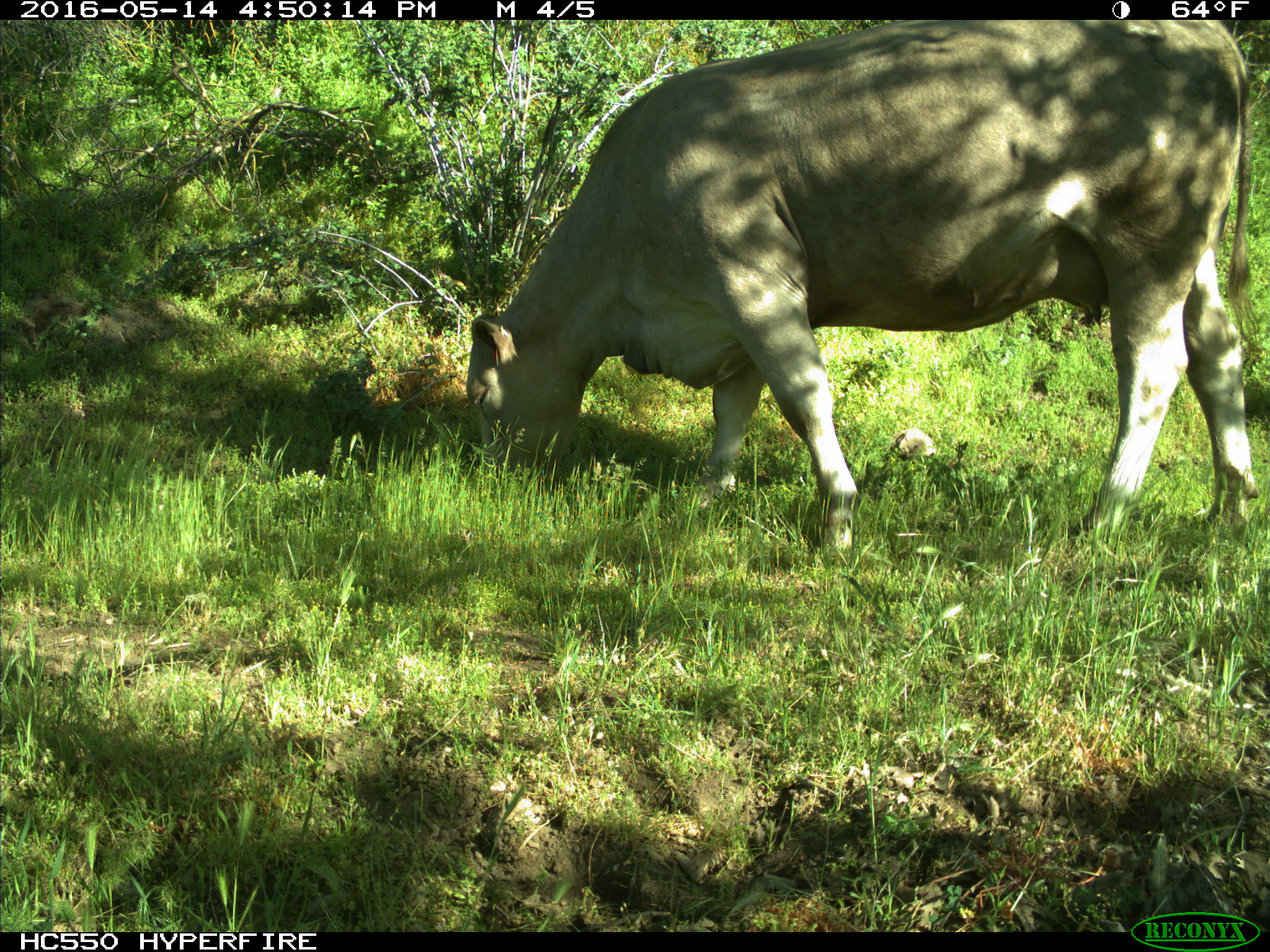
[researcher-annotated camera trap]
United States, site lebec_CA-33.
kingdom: Animalia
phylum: Chordata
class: Mammalia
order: Artiodactyla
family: Bovidae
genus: Bos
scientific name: Bos taurus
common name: domestic cow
Bos taurus (domestic cow).